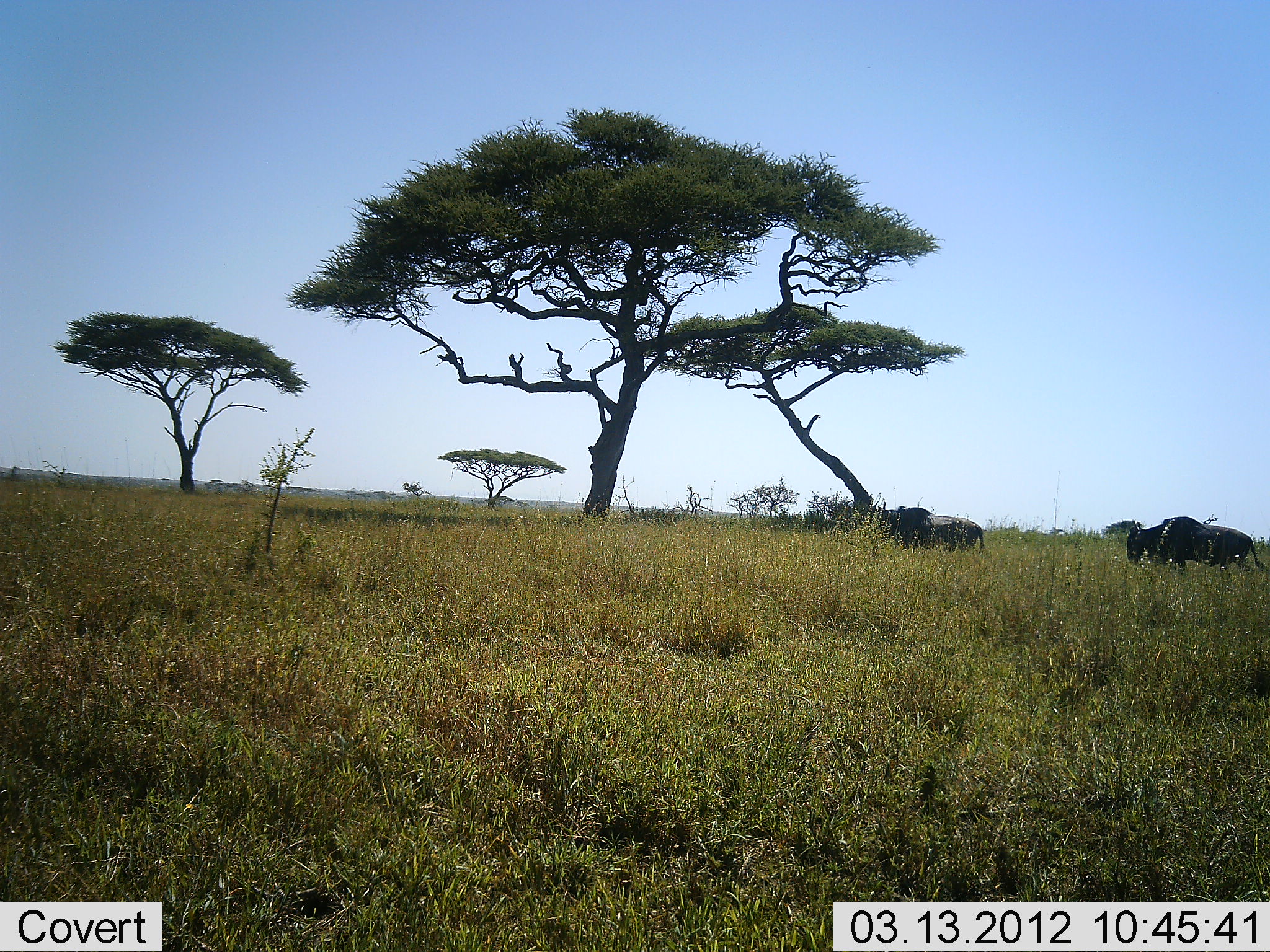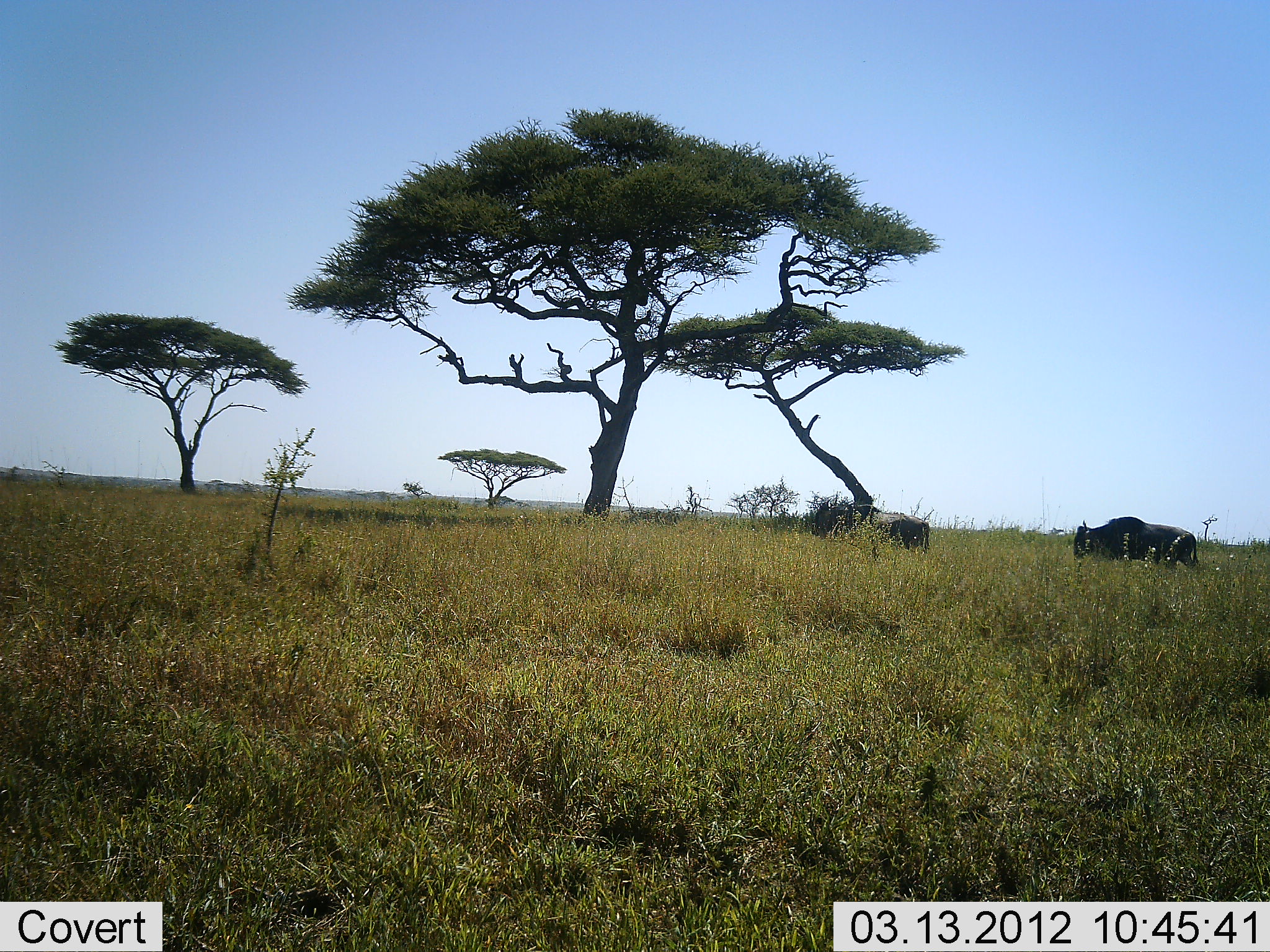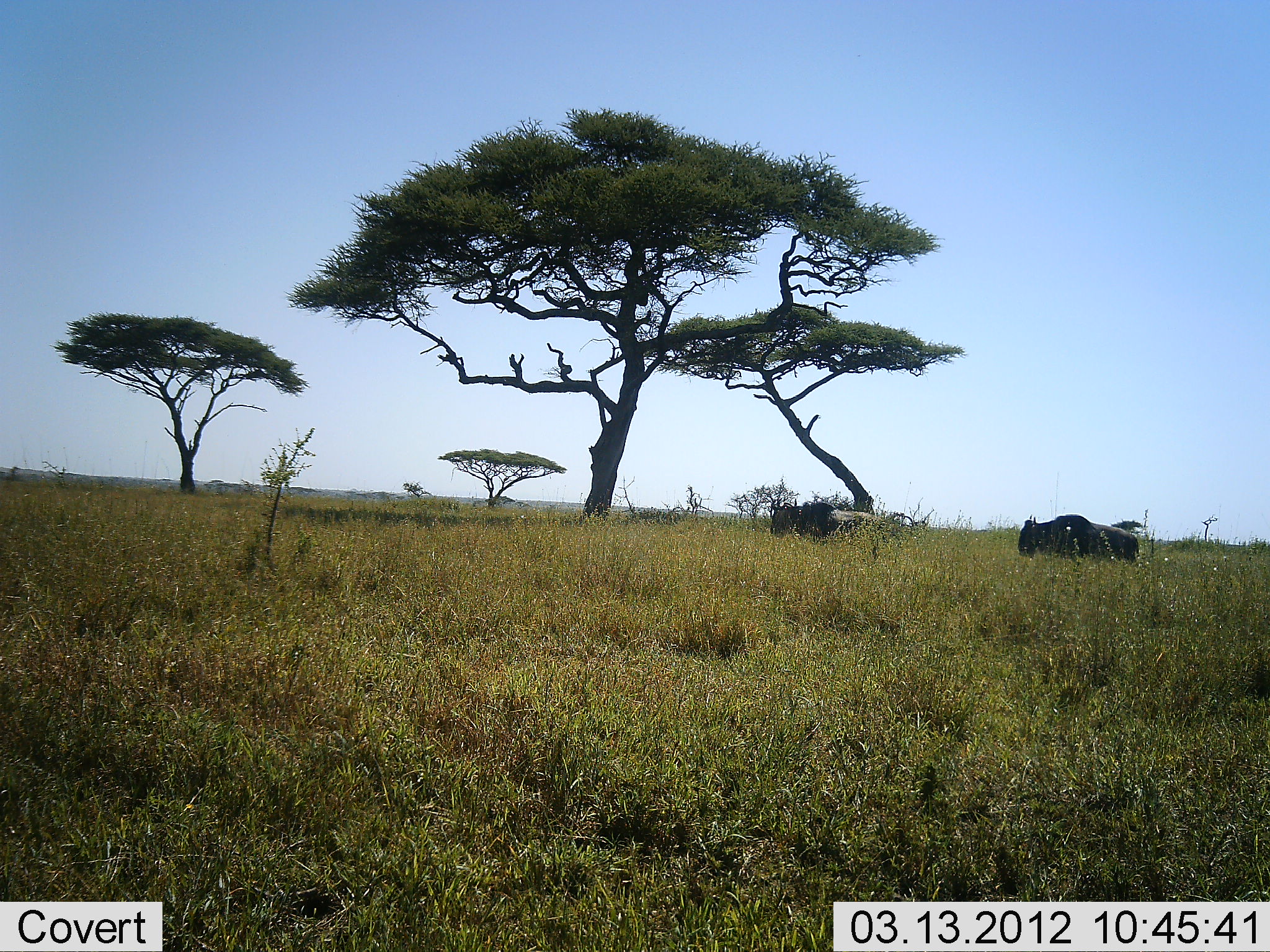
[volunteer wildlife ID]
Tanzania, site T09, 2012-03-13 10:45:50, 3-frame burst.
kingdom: Animalia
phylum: Chordata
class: Mammalia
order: Artiodactyla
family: Bovidae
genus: Connochaetes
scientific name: Connochaetes taurinus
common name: blue wildebeest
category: wildebeest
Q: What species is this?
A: Wildebeest (blue wildebeest) (Connochaetes taurinus).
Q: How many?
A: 2.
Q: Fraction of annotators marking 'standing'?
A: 5%.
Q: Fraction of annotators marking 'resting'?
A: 0%.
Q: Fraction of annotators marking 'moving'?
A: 95%.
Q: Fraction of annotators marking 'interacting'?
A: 0%.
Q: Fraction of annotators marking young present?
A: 0%.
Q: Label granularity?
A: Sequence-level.